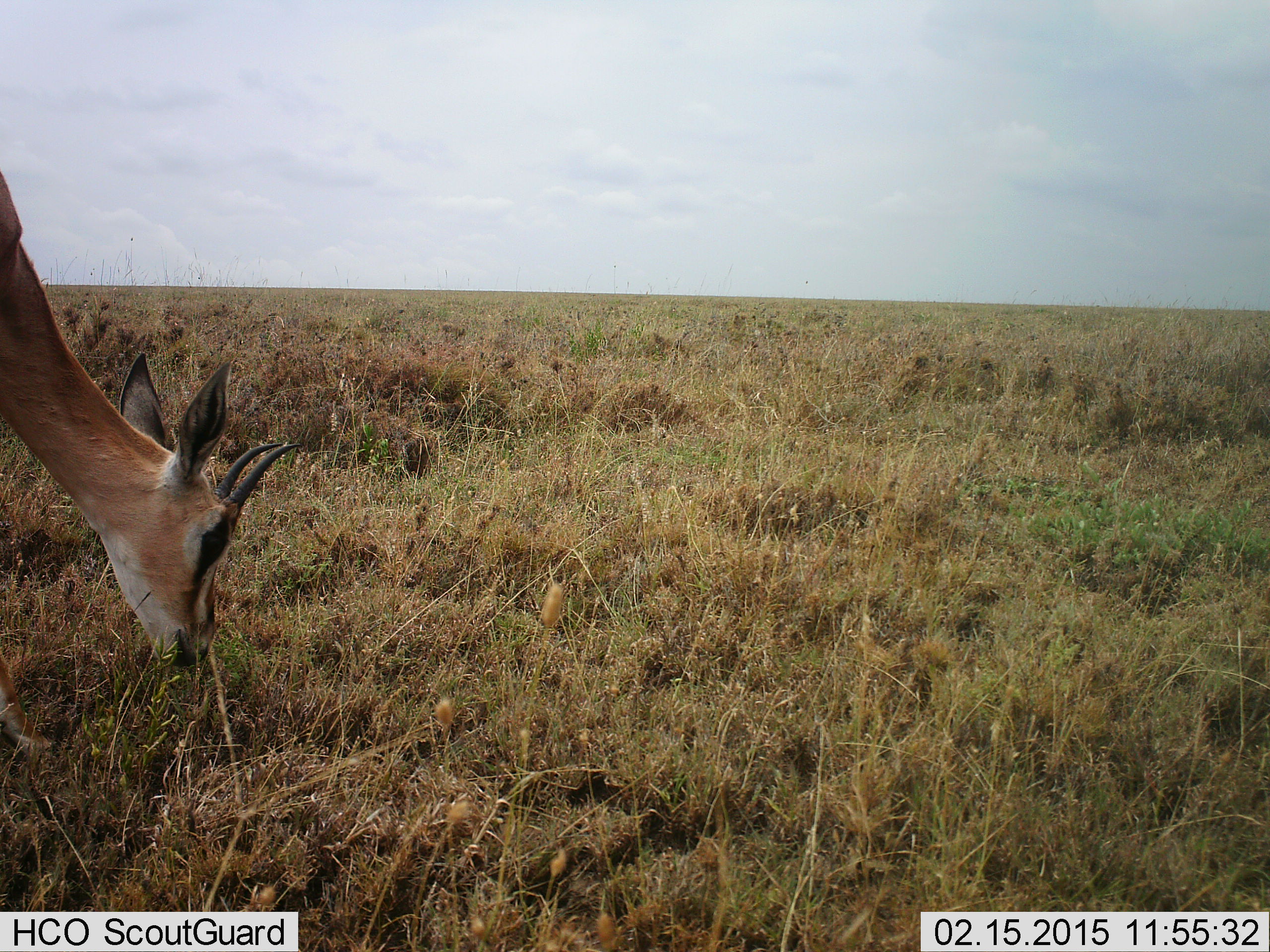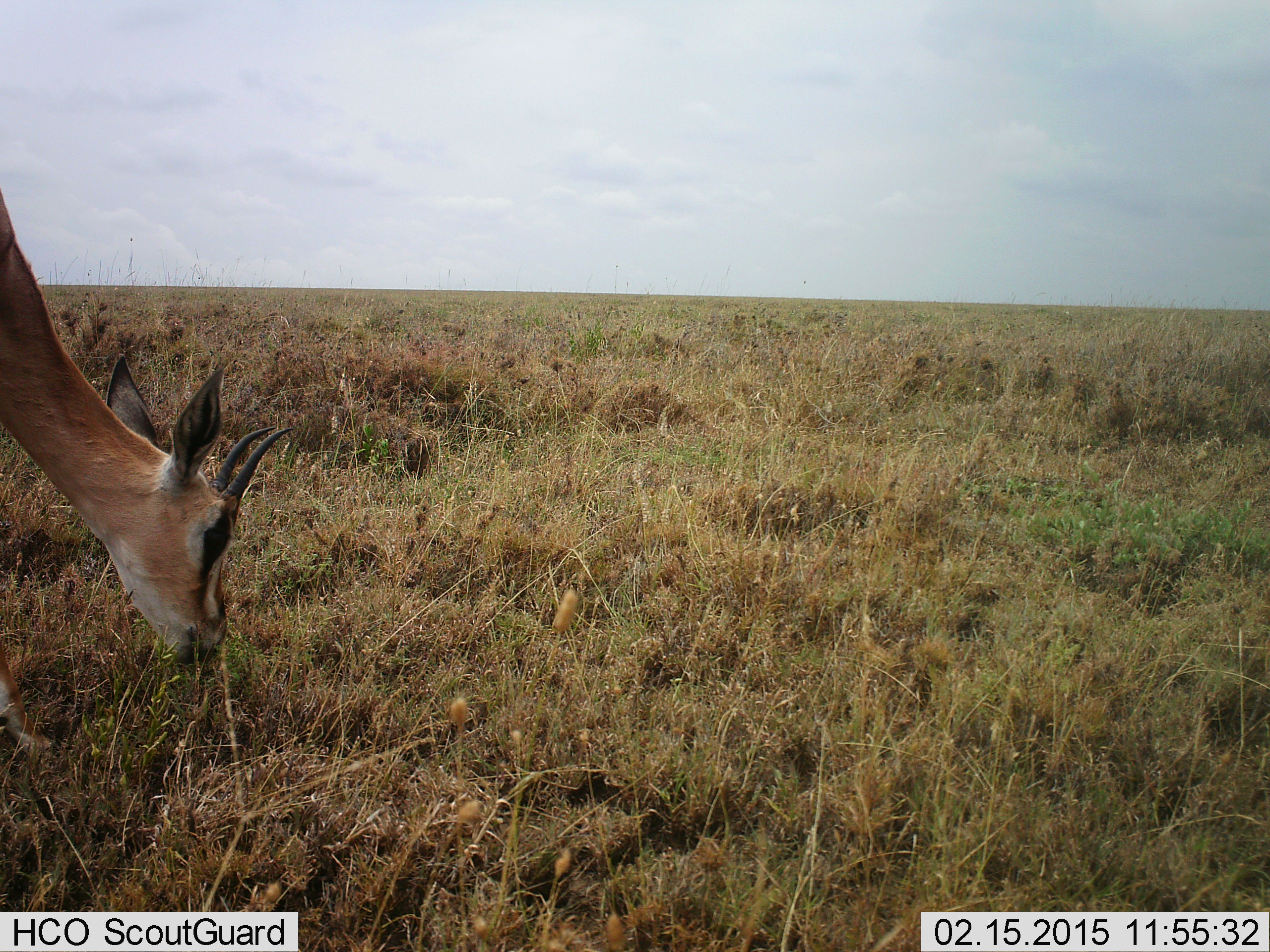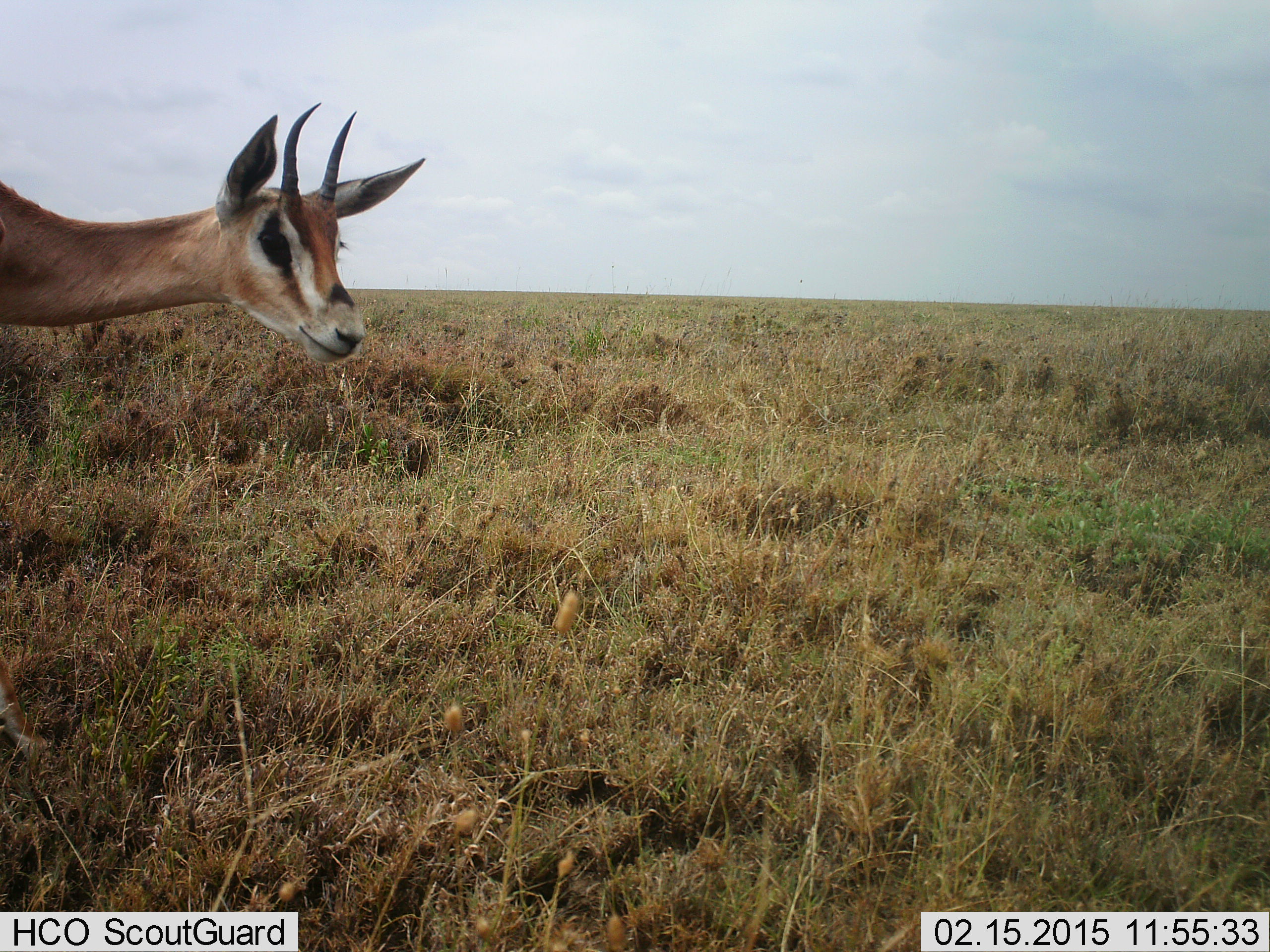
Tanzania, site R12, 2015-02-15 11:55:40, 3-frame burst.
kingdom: Animalia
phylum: Chordata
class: Mammalia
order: Artiodactyla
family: Bovidae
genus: Nanger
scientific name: Nanger granti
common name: grant's gazelle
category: gazellegrants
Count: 1.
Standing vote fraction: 33%.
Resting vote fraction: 0%.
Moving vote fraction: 0%.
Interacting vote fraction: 0%.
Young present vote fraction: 0%.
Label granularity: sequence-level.